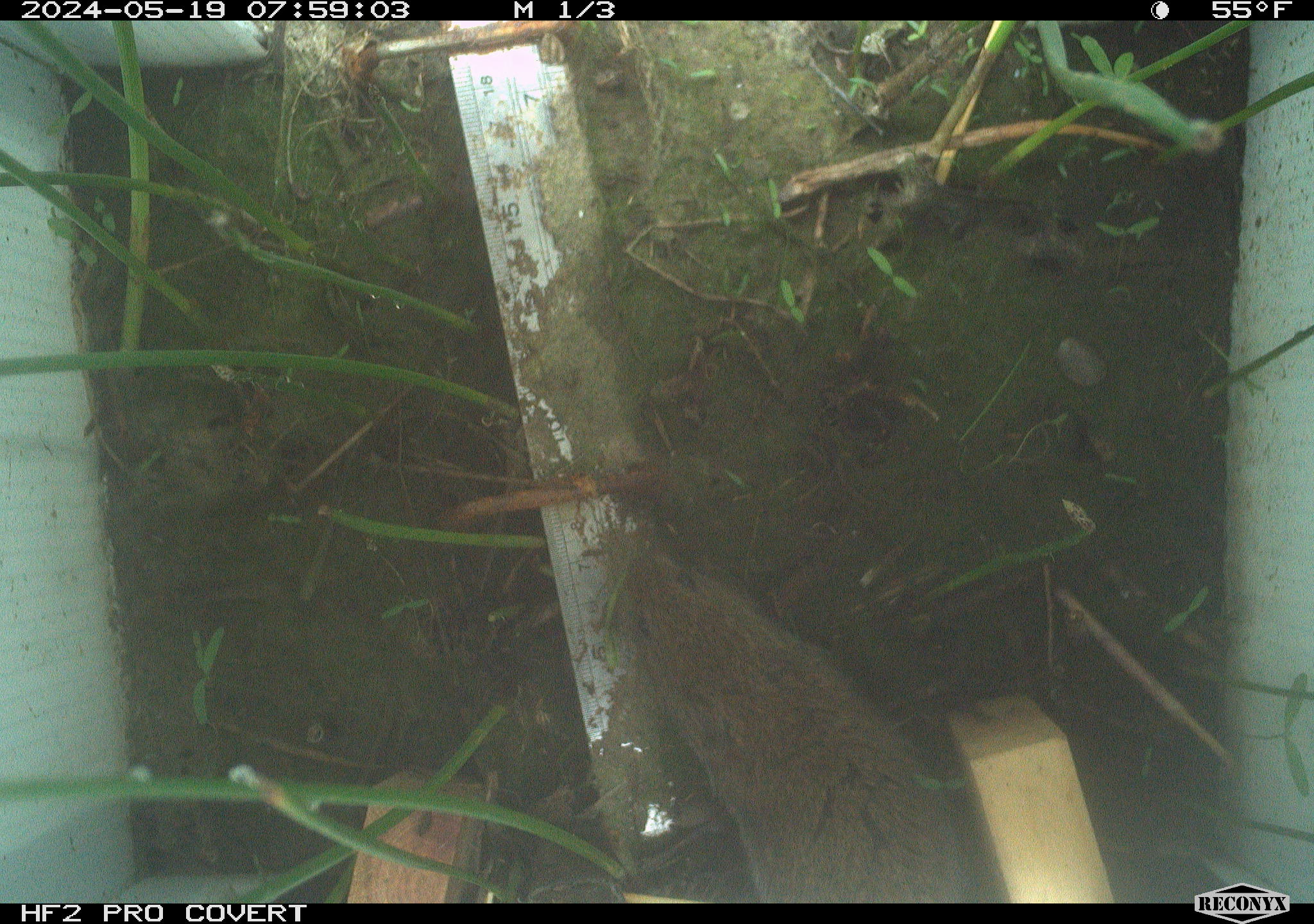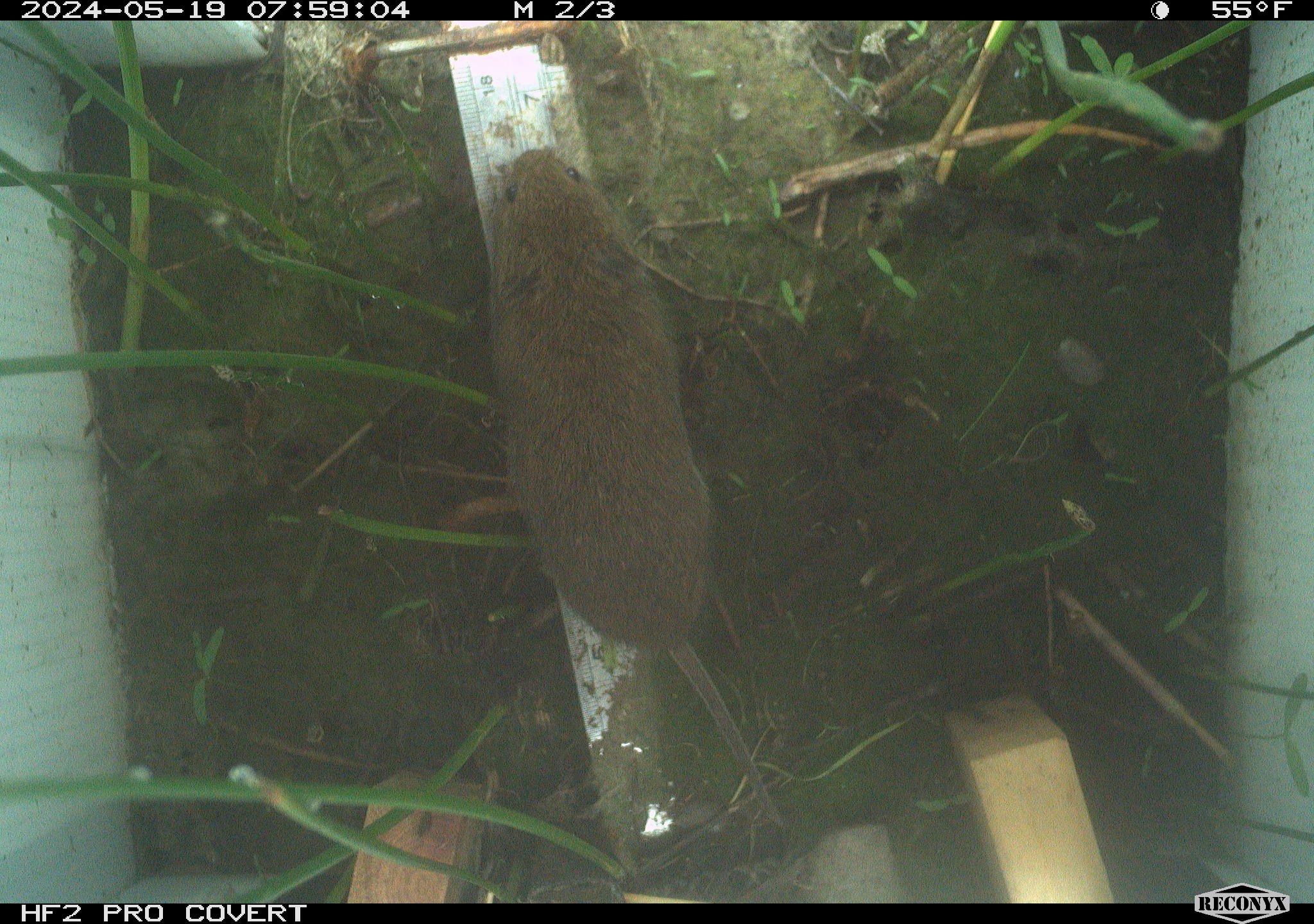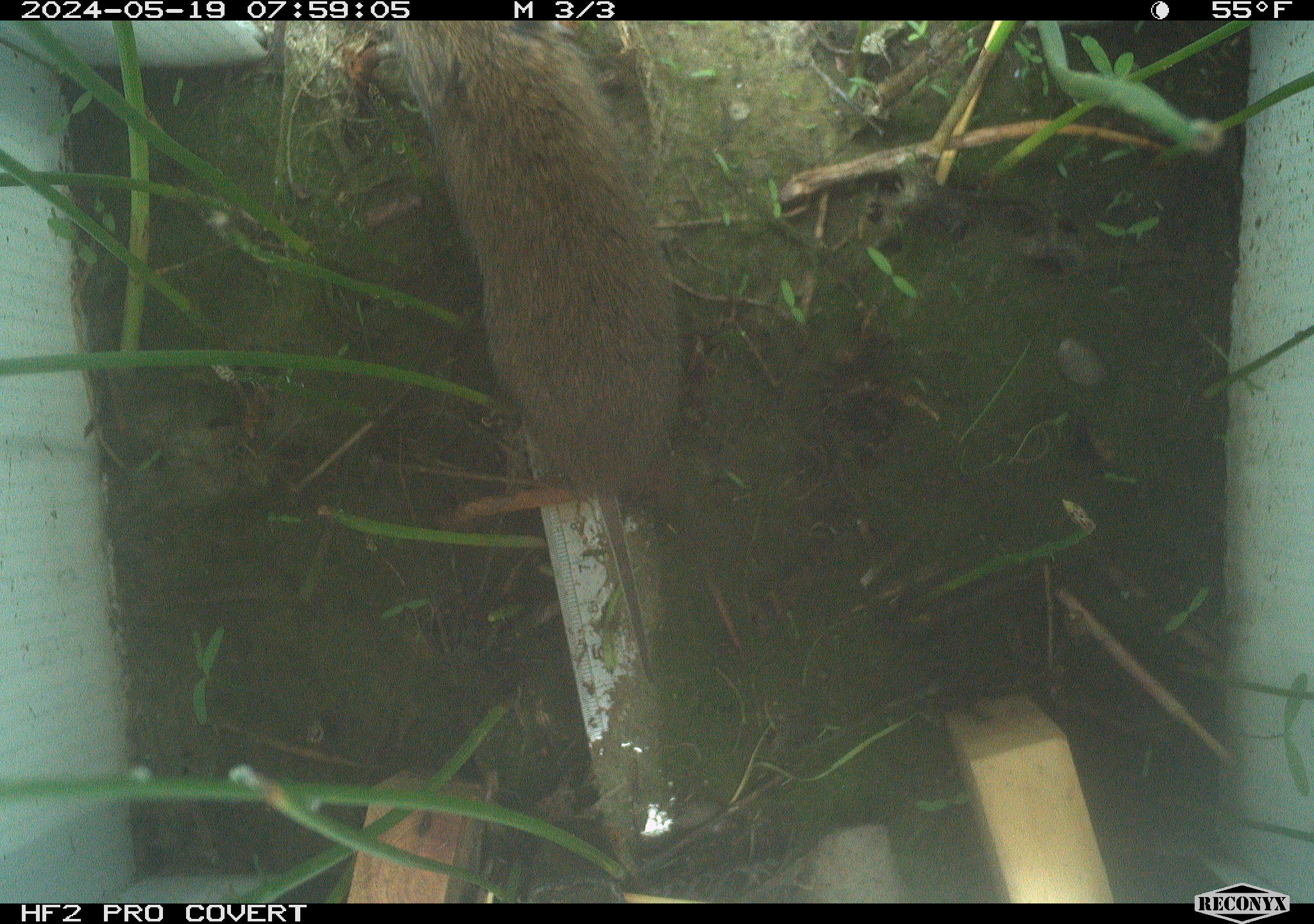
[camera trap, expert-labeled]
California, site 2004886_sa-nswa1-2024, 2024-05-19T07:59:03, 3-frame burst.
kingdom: Animalia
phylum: Chordata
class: Mammalia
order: Rodentia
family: Cricetidae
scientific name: Arvicolinae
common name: voles, lemmings, and muskrats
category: arvicolinae subfamily